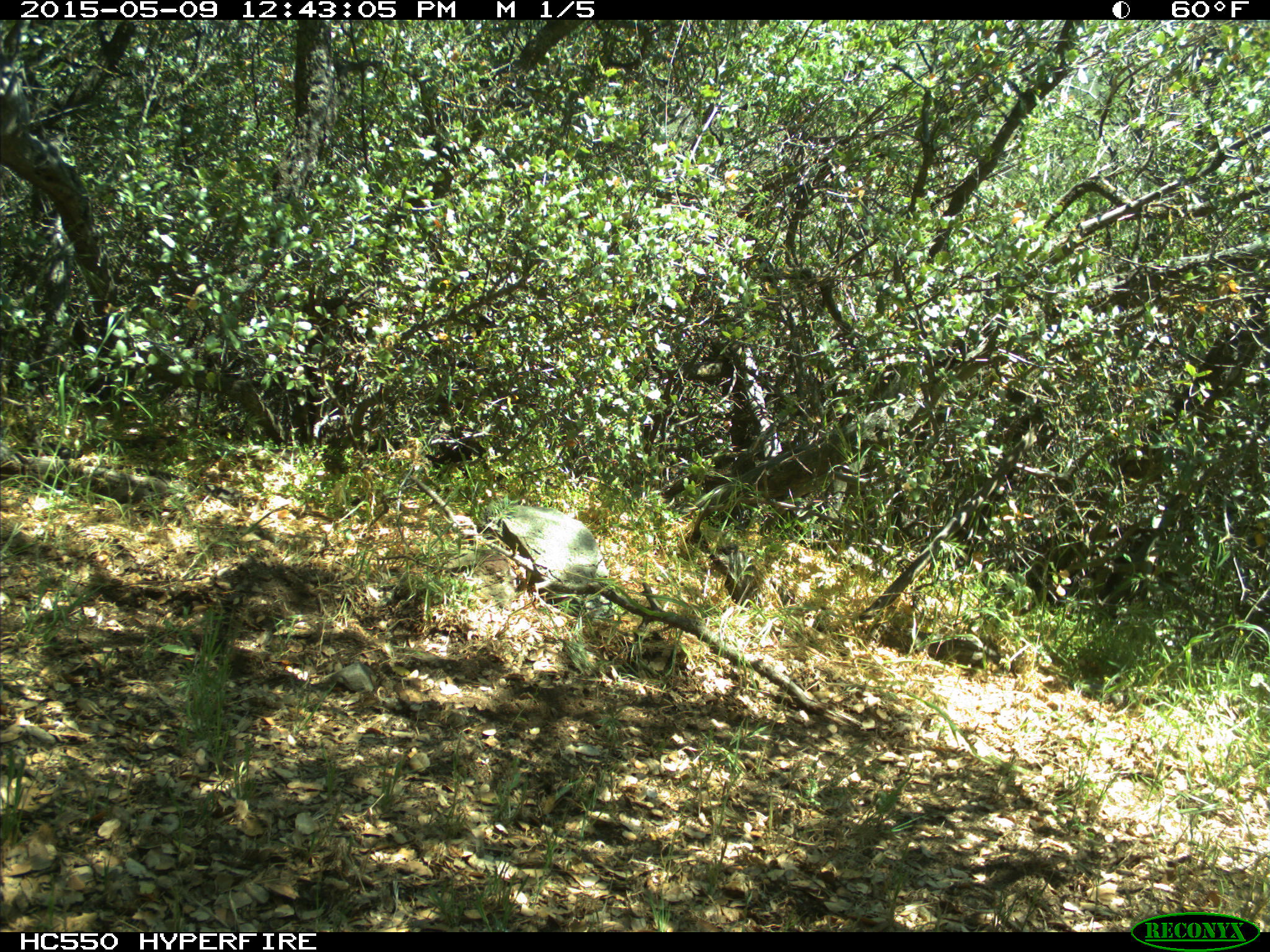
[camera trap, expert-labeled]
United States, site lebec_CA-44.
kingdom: Animalia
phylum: Chordata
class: Mammalia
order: Artiodactyla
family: Bovidae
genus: Bos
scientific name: Bos taurus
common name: domestic cow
Bos taurus (domestic cow).